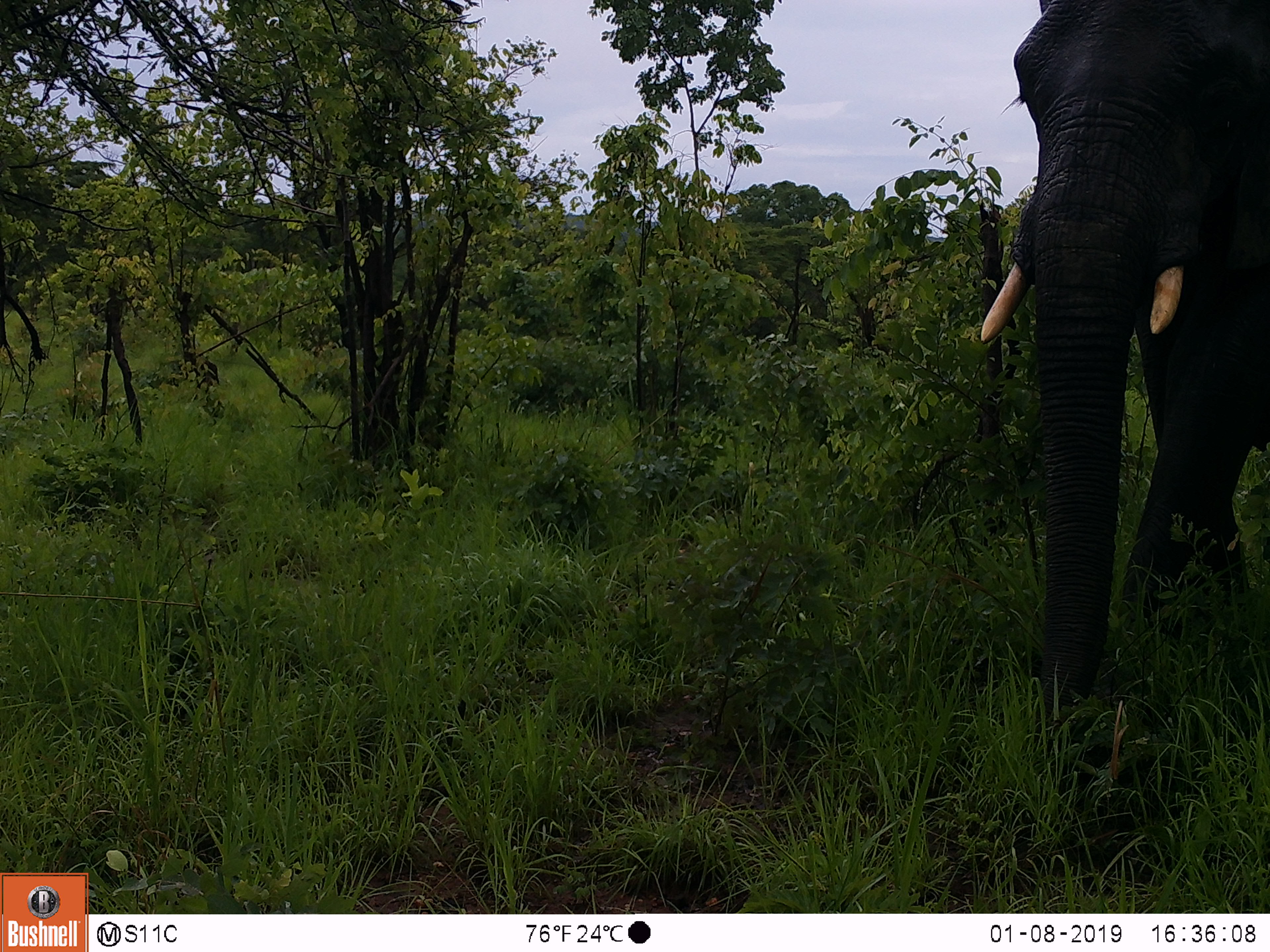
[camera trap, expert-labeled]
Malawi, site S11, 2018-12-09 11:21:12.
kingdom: Animalia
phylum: Chordata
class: Mammalia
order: Proboscidea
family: Elephantidae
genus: Loxodonta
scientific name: Loxodonta africana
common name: african savanna elephant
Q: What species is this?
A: African savanna elephant (Loxodonta africana).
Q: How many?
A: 1.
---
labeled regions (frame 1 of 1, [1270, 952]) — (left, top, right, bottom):
african savanna elephant: (966, 4, 1268, 733)